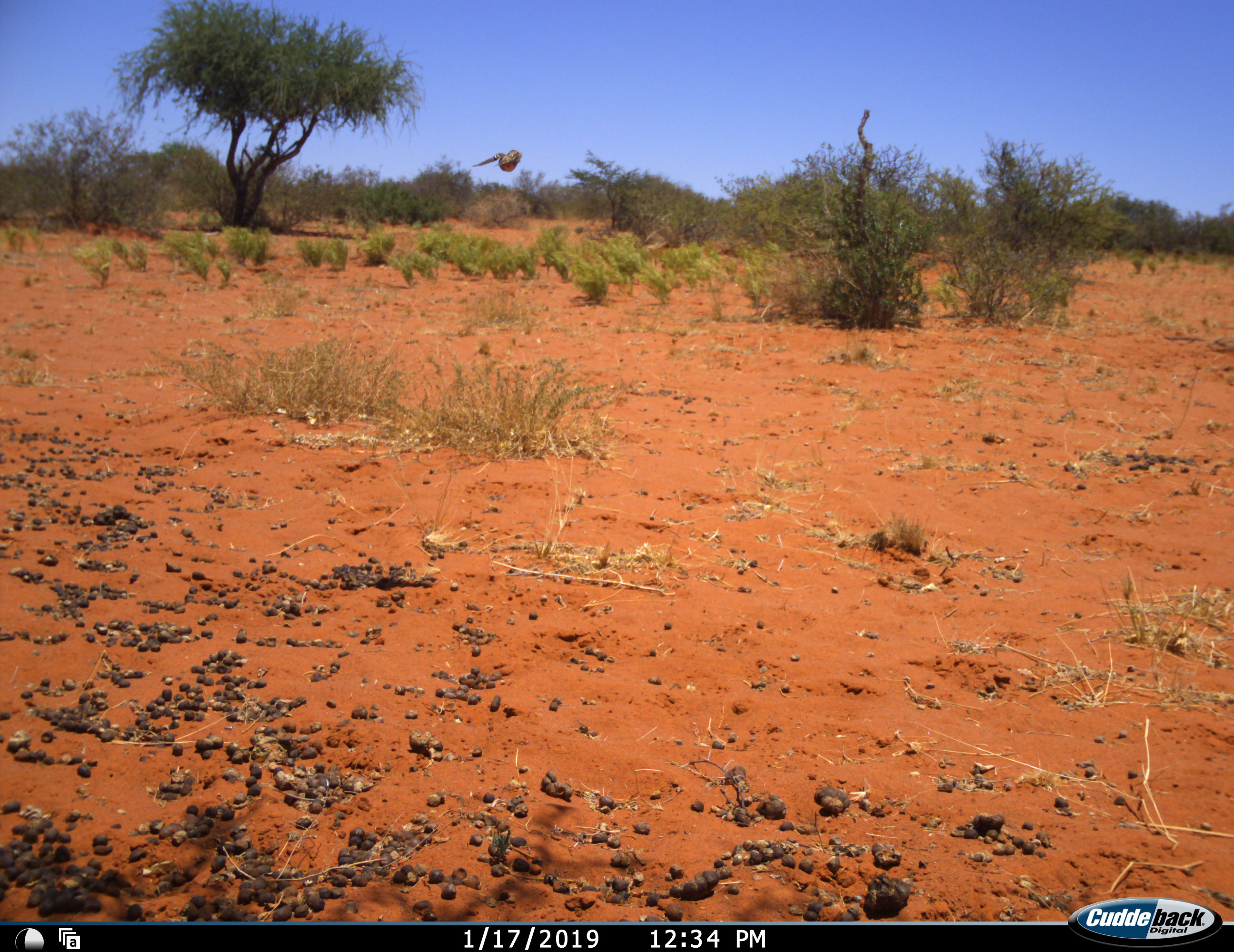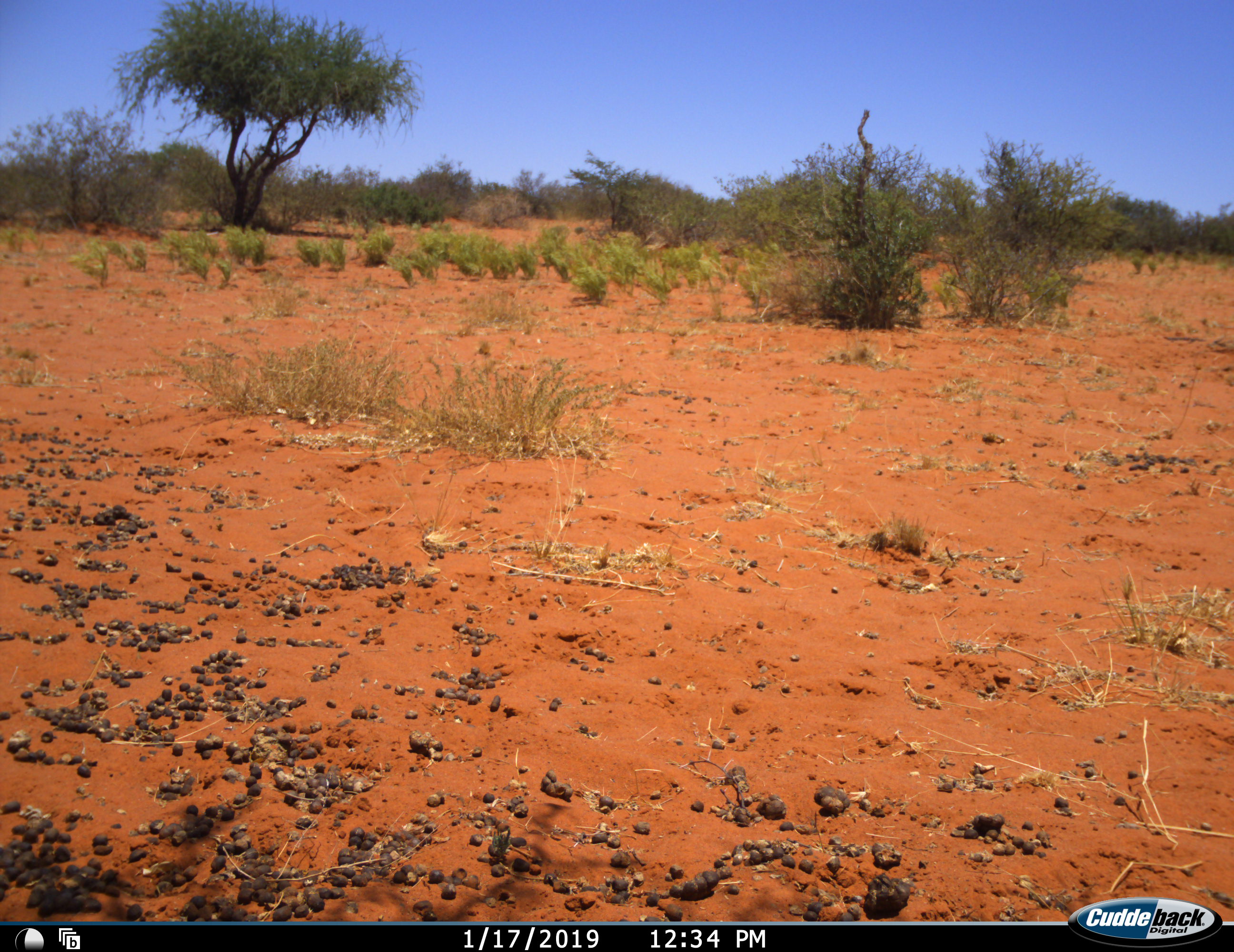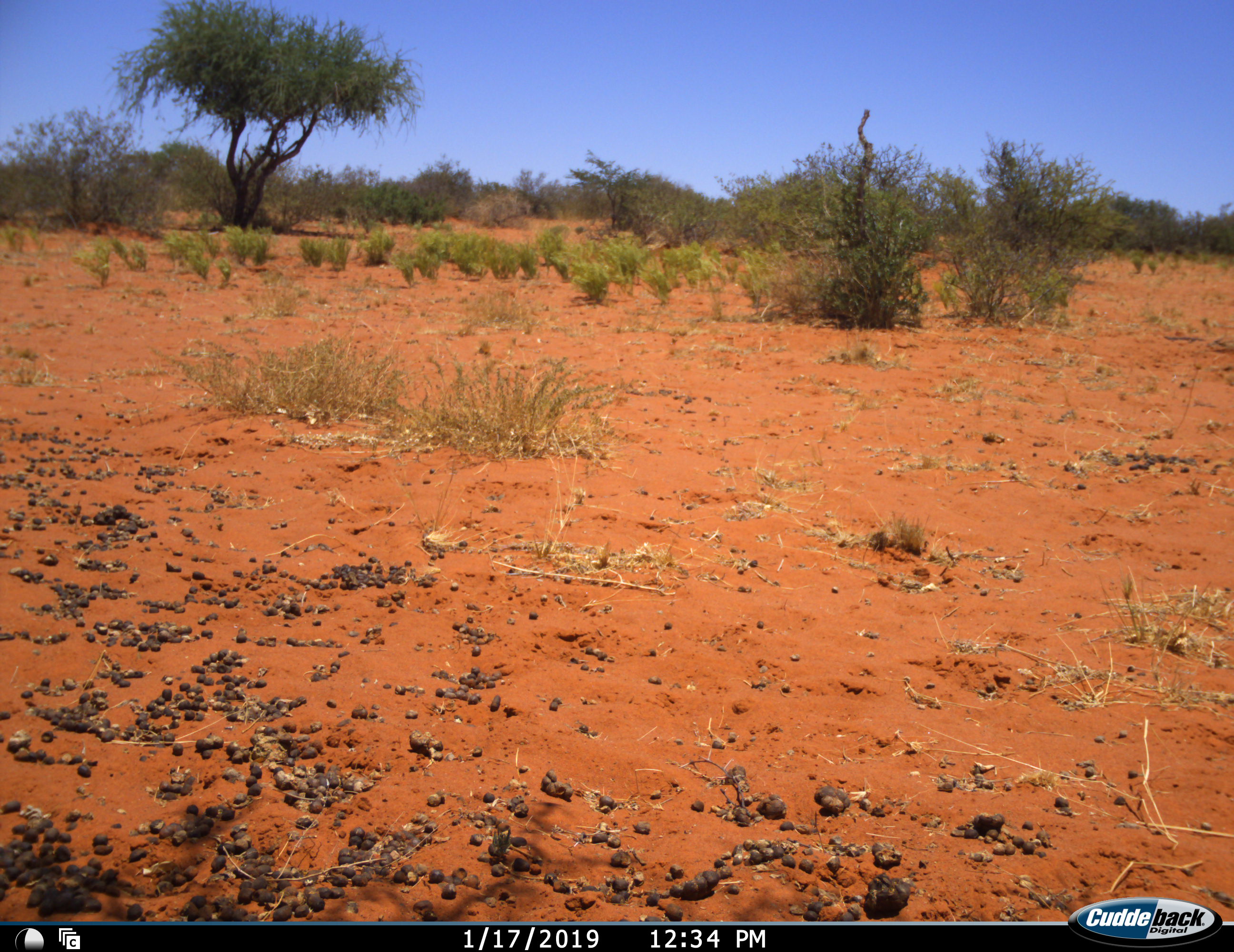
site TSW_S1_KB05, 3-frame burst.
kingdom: Animalia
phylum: Chordata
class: Aves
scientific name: Aves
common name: bird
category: birdother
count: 1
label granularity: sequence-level